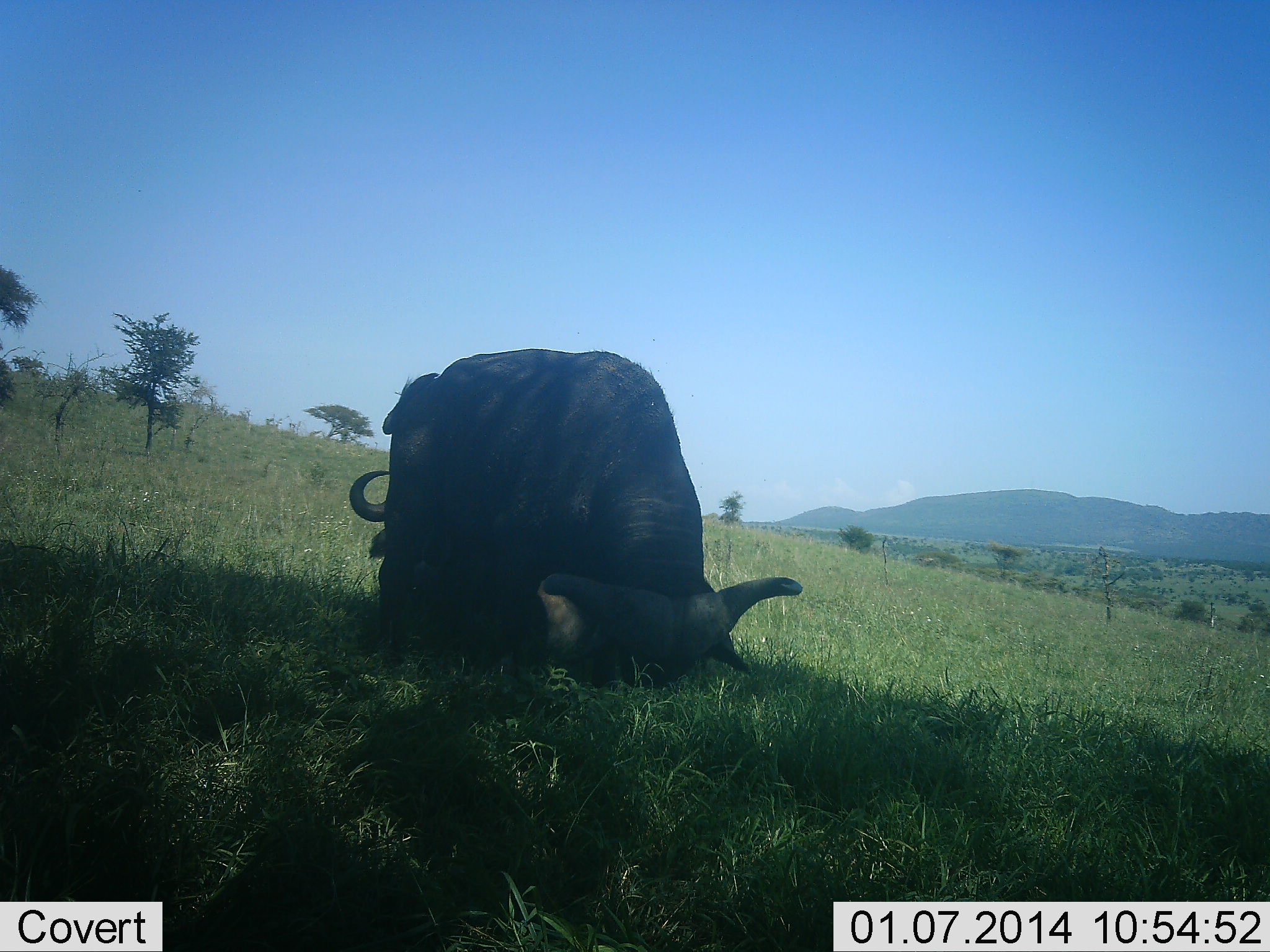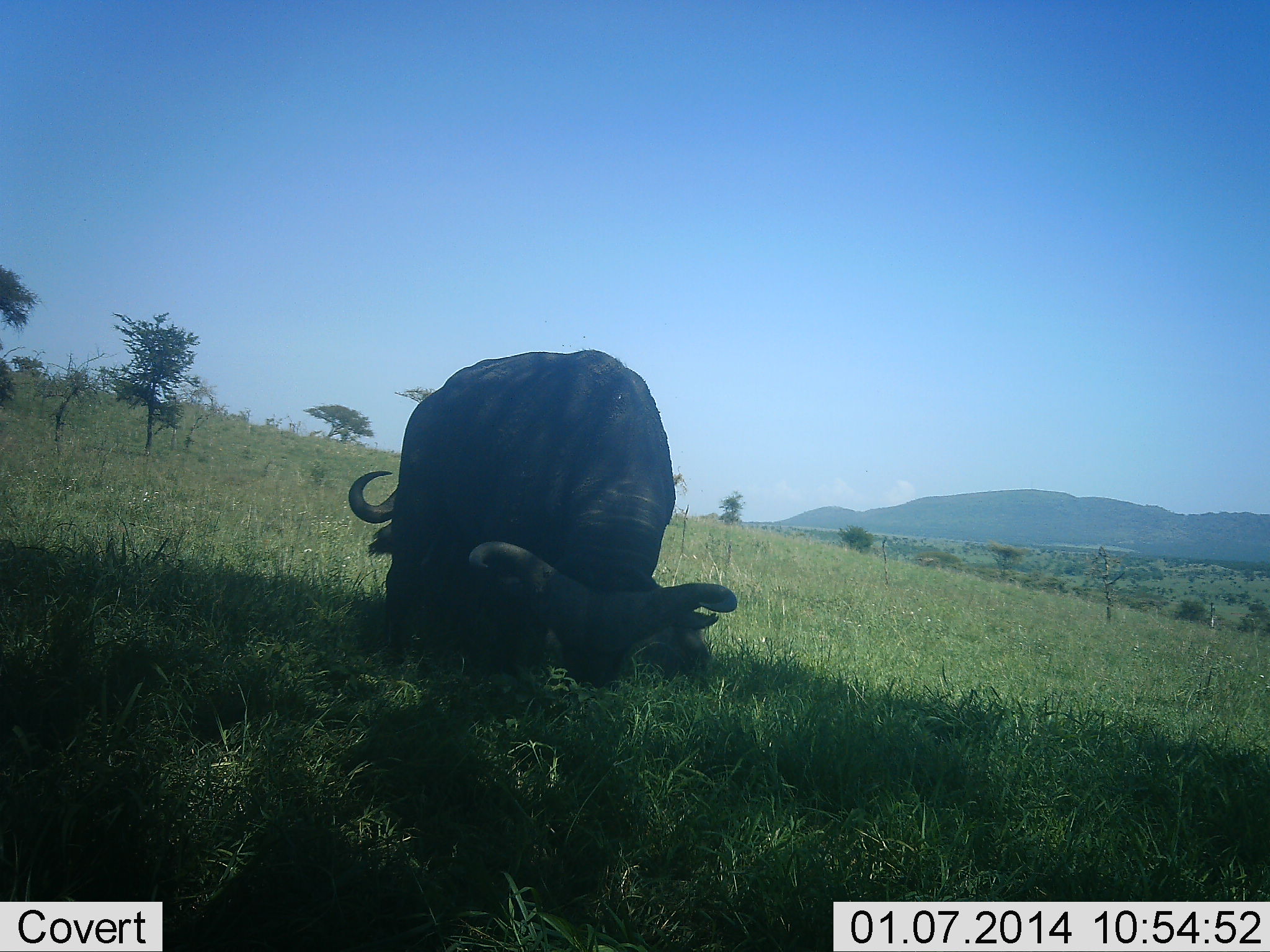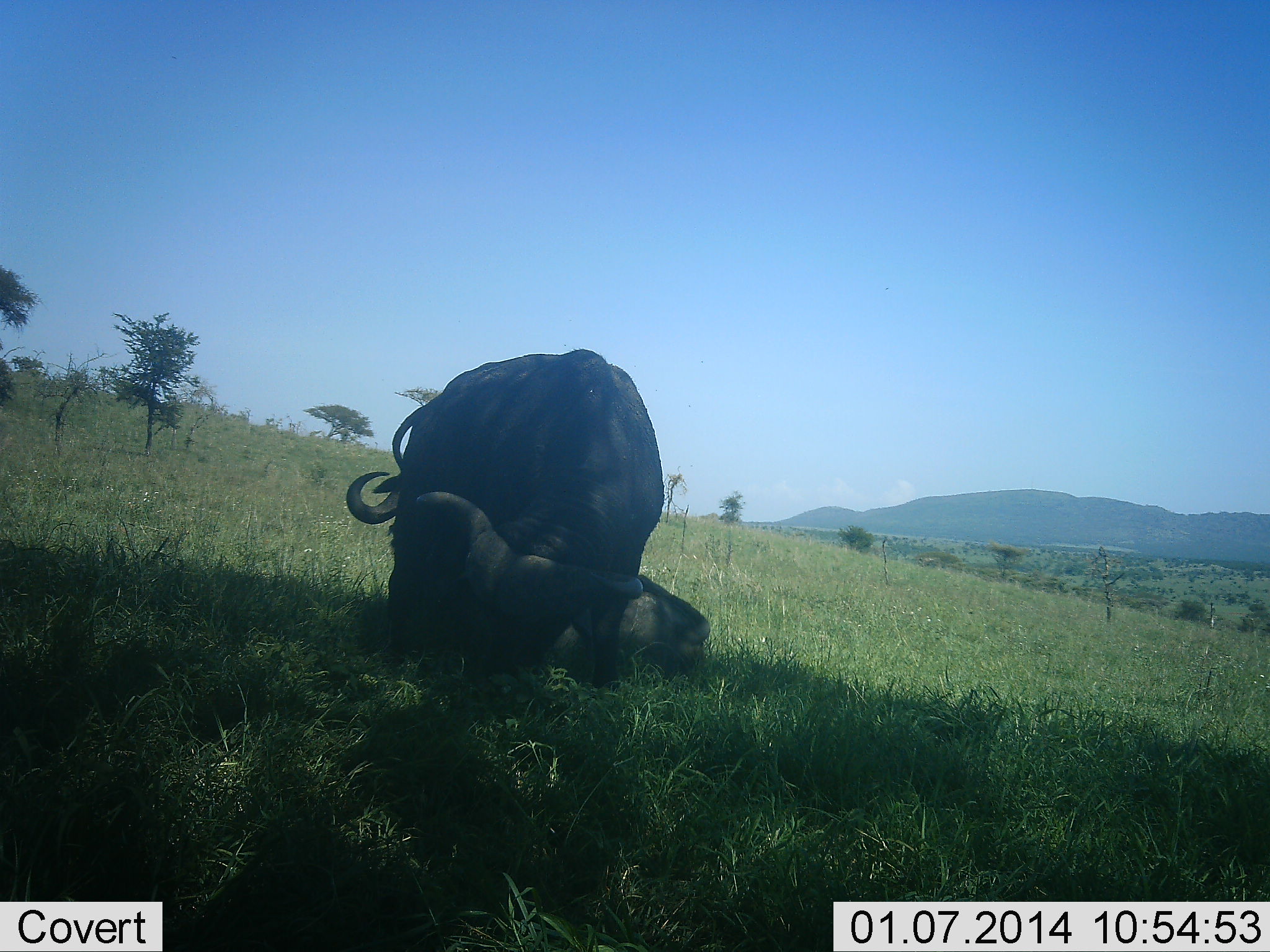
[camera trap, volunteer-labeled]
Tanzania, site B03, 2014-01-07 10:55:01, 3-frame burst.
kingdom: Animalia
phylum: Chordata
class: Mammalia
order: Artiodactyla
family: Bovidae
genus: Syncerus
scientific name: Syncerus caffer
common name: cape buffalo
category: buffalo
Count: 2.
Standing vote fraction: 20%.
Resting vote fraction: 70%.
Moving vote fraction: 0%.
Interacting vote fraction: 0%.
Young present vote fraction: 0%.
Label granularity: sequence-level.